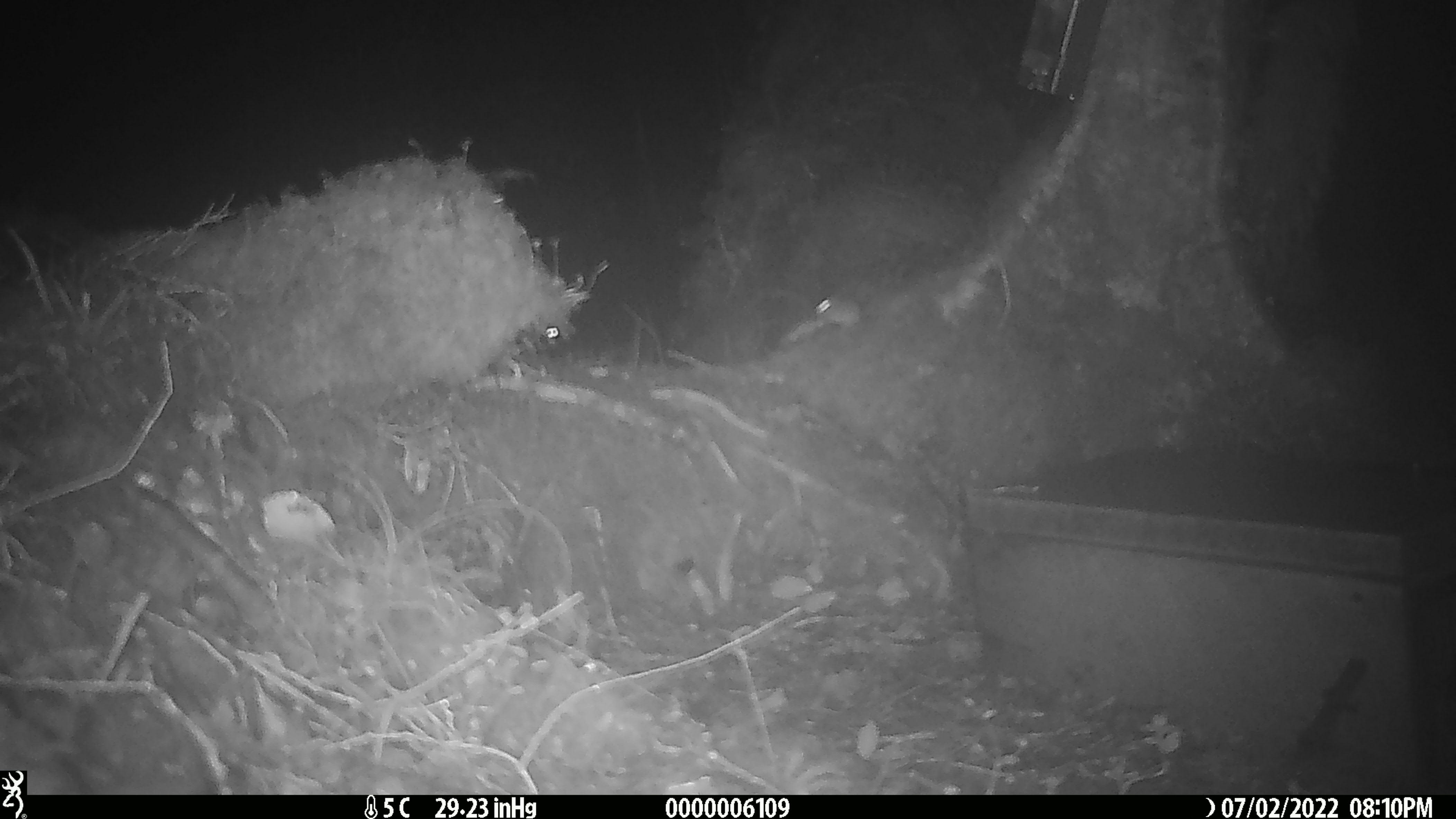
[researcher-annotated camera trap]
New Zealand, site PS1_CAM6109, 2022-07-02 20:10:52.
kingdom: Animalia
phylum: Chordata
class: Mammalia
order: Rodentia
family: Muridae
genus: Mus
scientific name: Mus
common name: mouse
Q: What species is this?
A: Mouse (Mus).